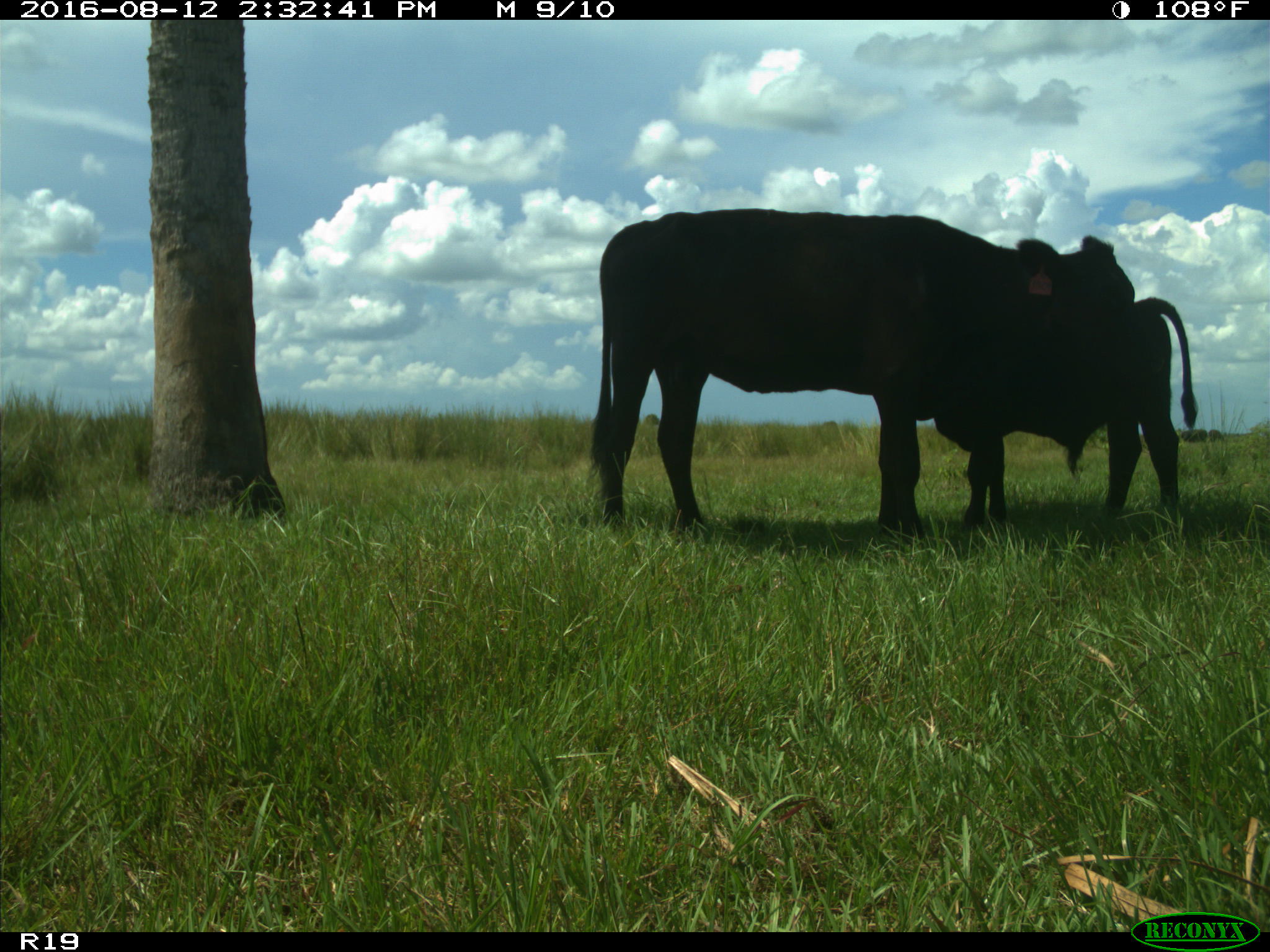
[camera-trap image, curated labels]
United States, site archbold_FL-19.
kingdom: Animalia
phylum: Chordata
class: Mammalia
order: Artiodactyla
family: Bovidae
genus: Bos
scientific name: Bos taurus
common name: domestic cow